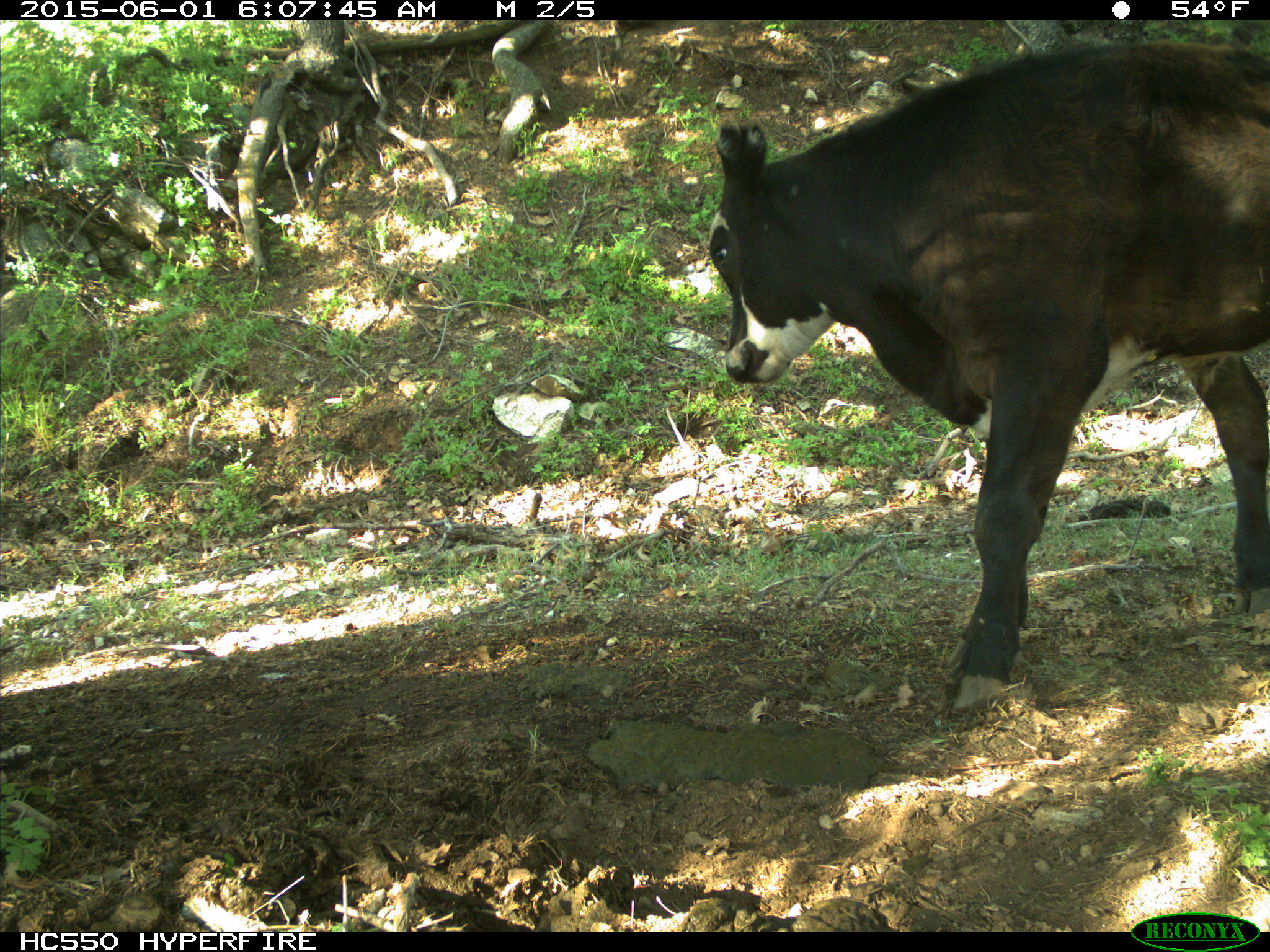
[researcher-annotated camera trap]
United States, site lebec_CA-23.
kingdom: Animalia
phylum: Chordata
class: Mammalia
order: Artiodactyla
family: Bovidae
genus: Bos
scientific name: Bos taurus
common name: domestic cow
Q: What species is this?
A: Bos taurus (domestic cow).